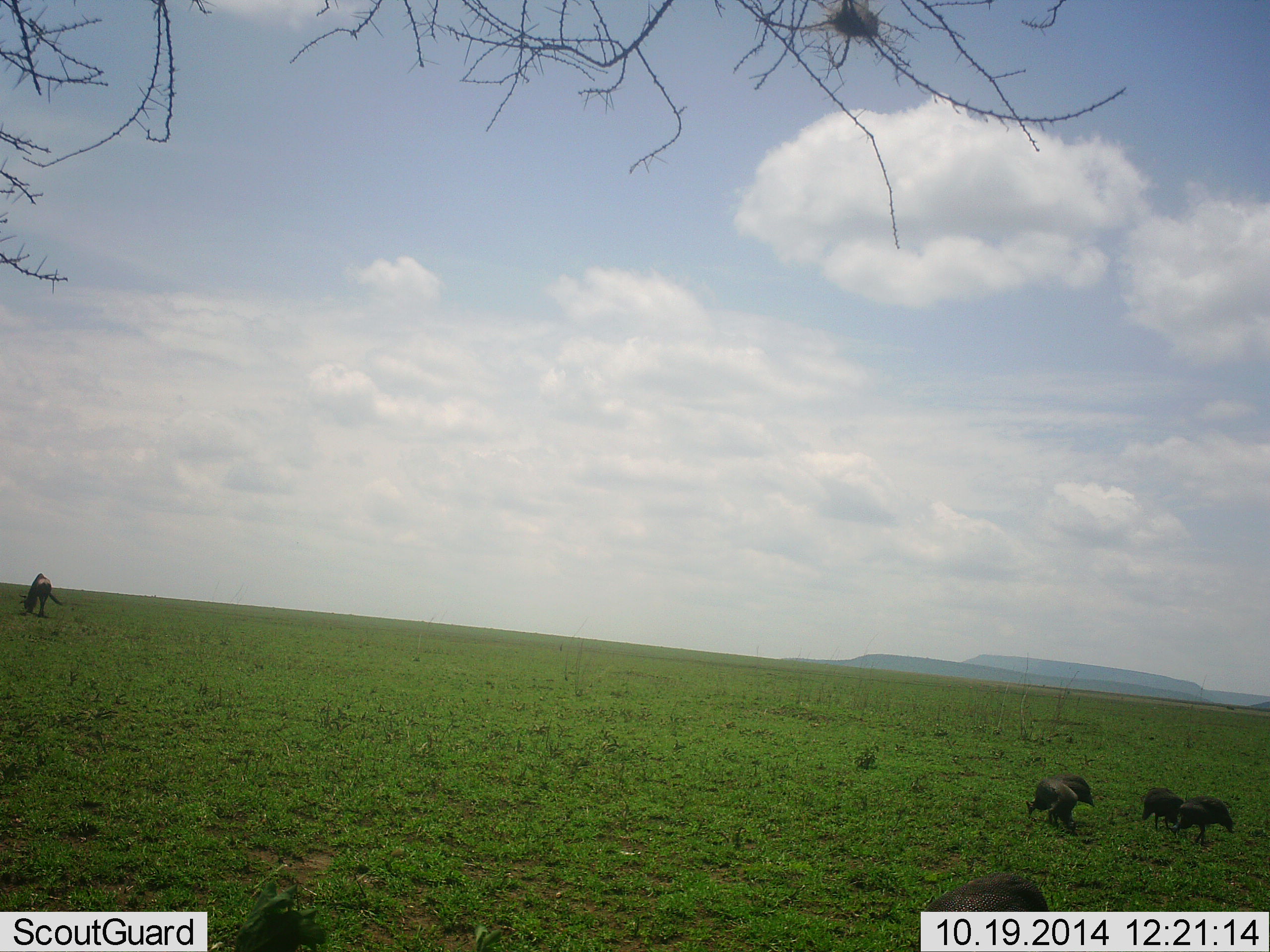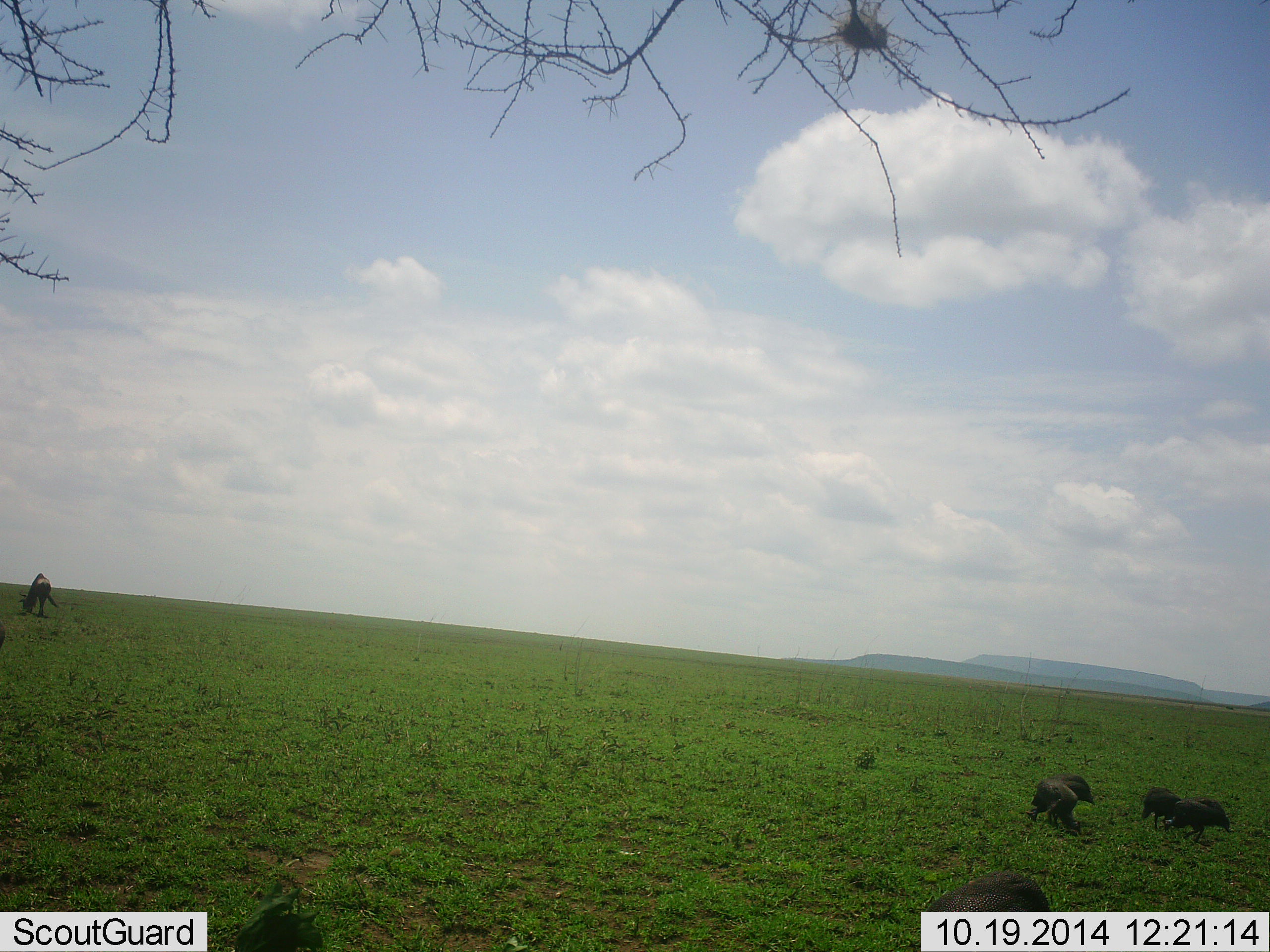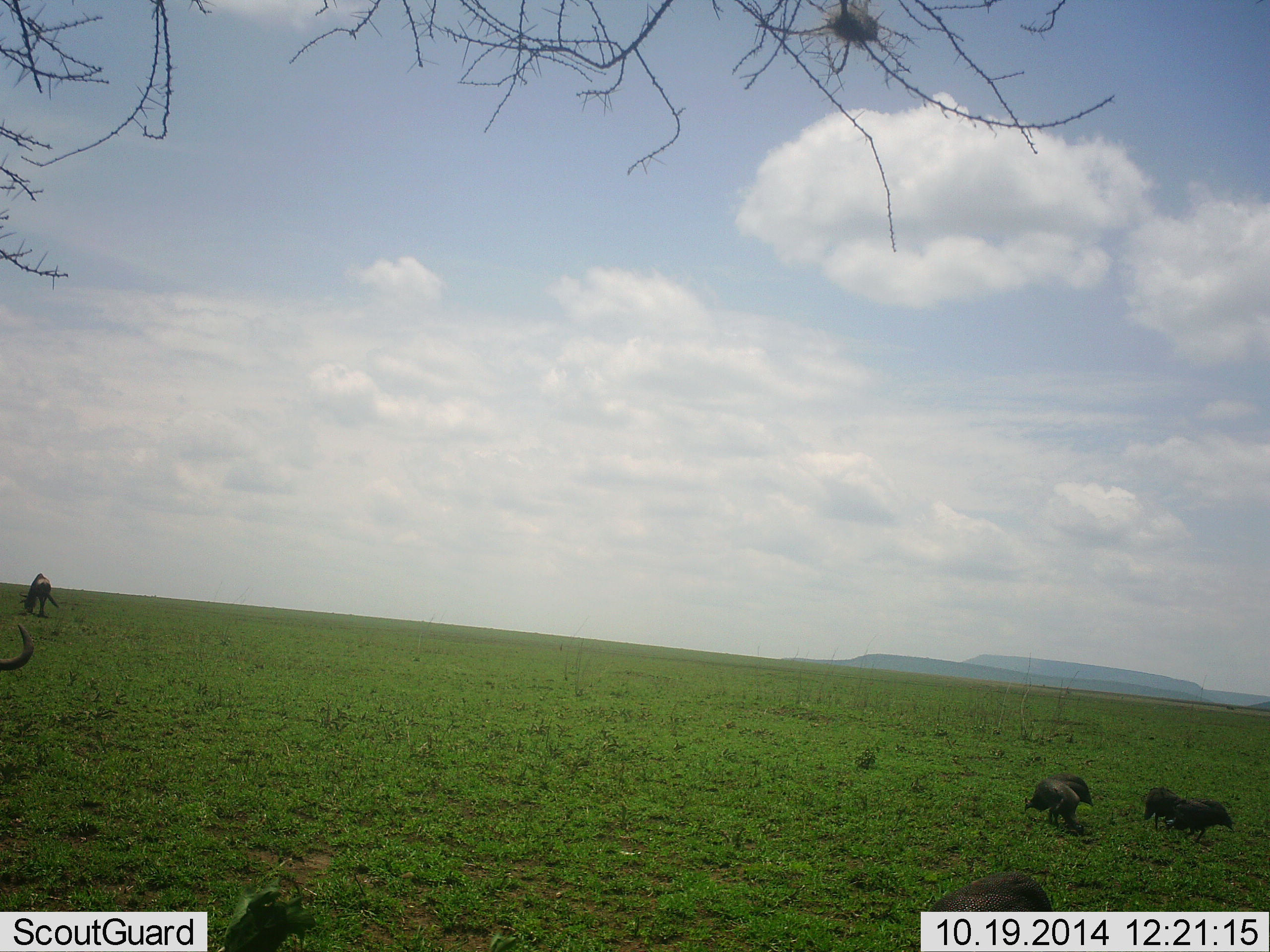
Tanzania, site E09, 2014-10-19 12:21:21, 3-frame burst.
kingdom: Animalia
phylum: Chordata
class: Aves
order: Galliformes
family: Numididae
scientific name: Numididae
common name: guinea fowl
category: guineafowl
Guineafowl (guinea fowl) (Numididae), count 5. Behavior (volunteer vote fractions): standing 38%, resting 0%, moving 0%, interacting 0%. Young present (vote fraction): 0%. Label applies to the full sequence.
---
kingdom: Animalia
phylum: Chordata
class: Mammalia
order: Artiodactyla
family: Bovidae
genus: Connochaetes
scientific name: Connochaetes taurinus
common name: blue wildebeest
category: wildebeest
Wildebeest (blue wildebeest) (Connochaetes taurinus), count 2. Behavior (volunteer vote fractions): standing 30%, resting 0%, moving 20%, interacting 0%. Young present (vote fraction): 0%. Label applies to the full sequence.